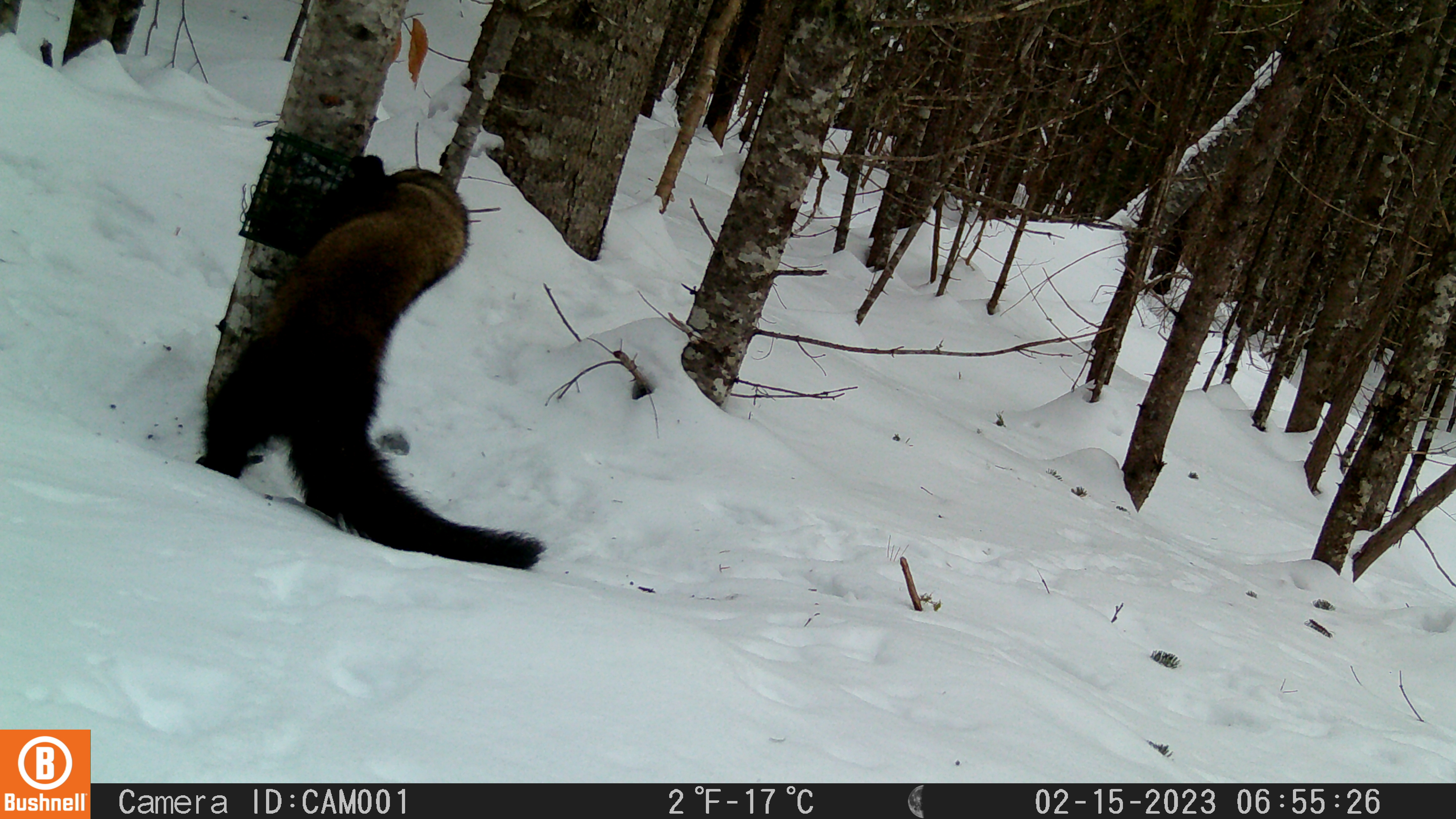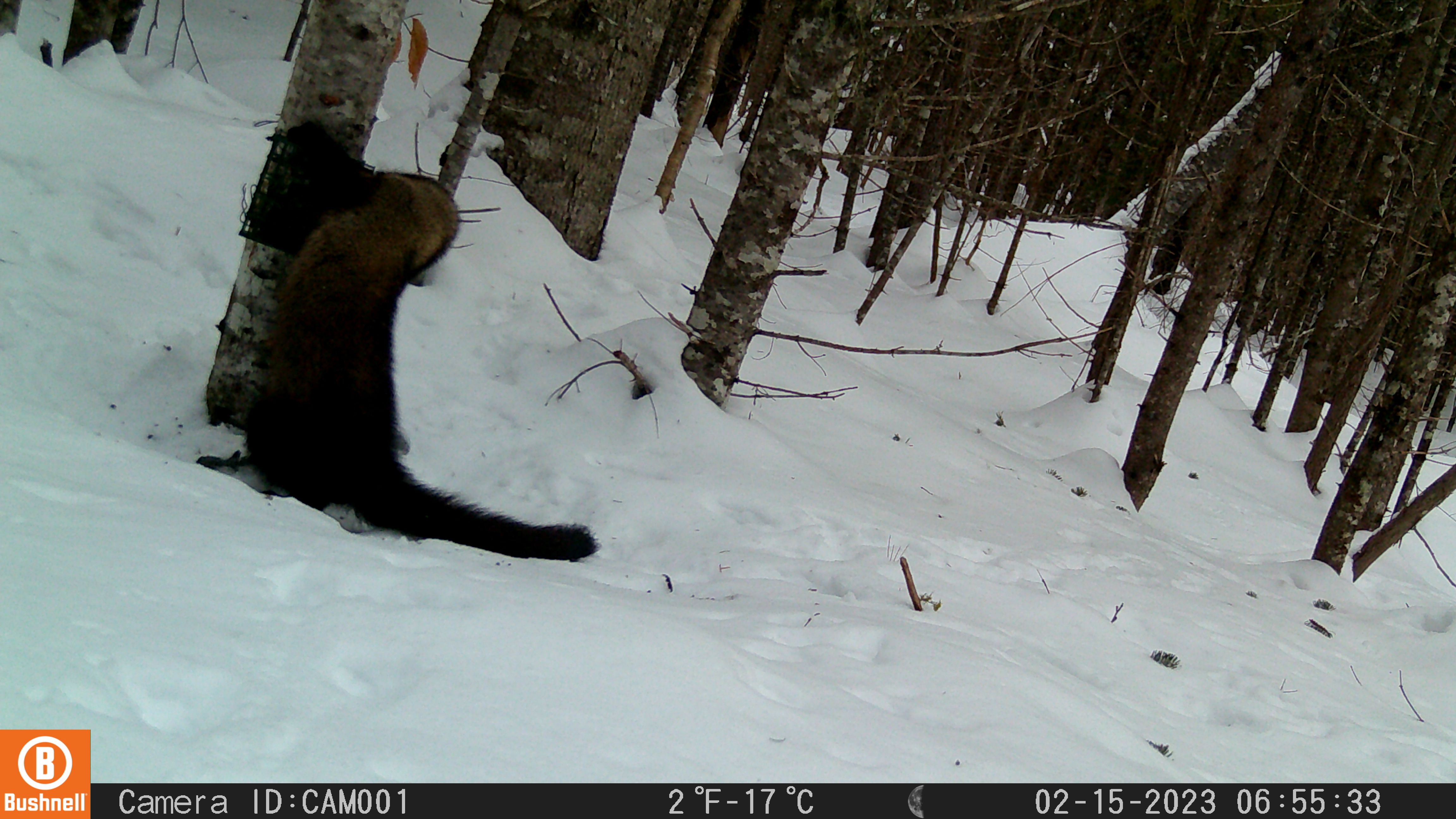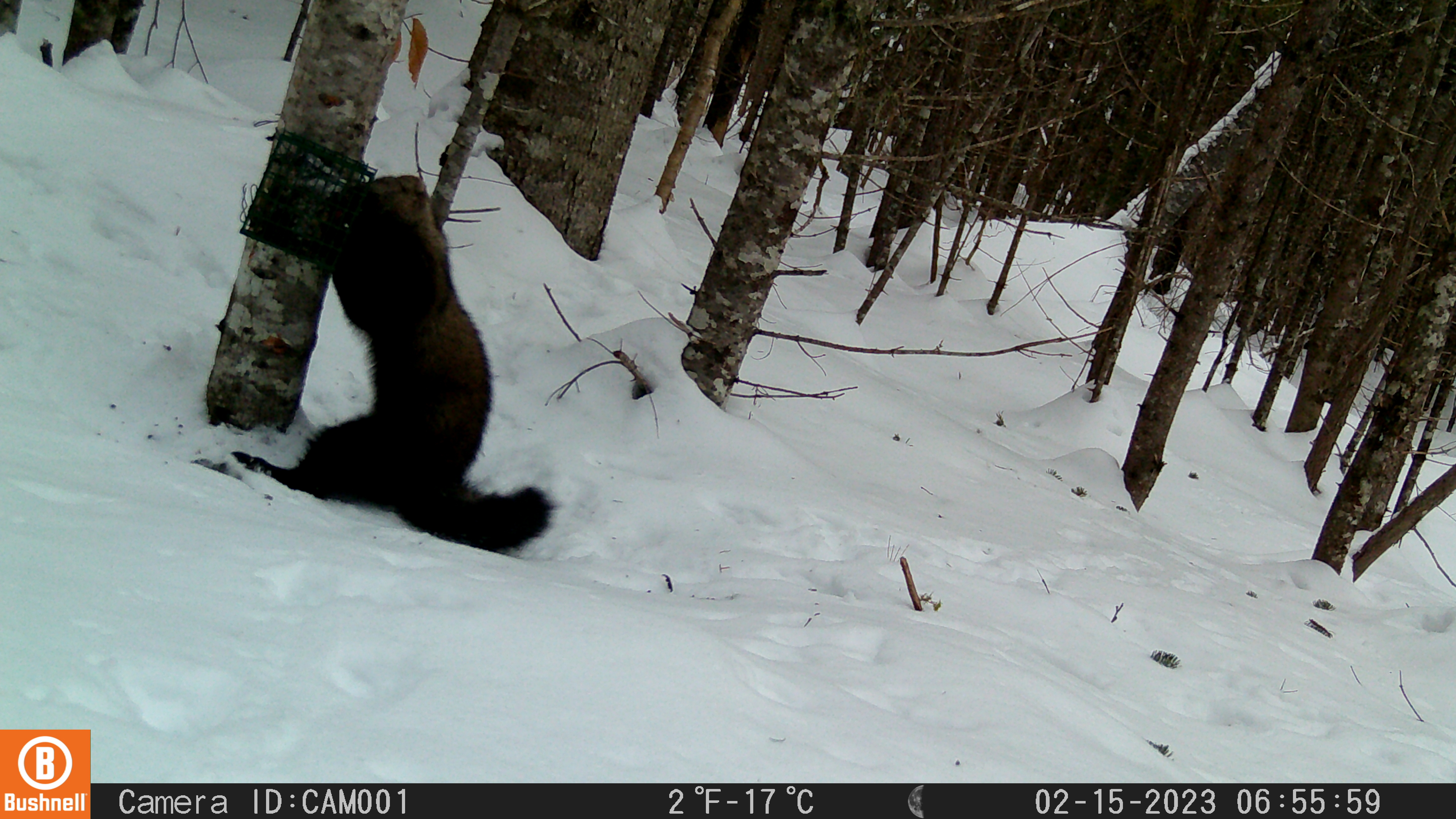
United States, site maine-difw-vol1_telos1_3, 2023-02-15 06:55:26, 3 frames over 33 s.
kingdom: Animalia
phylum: Chordata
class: Mammalia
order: Carnivora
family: Mustelidae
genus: Pekania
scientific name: Pekania pennanti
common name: fisher